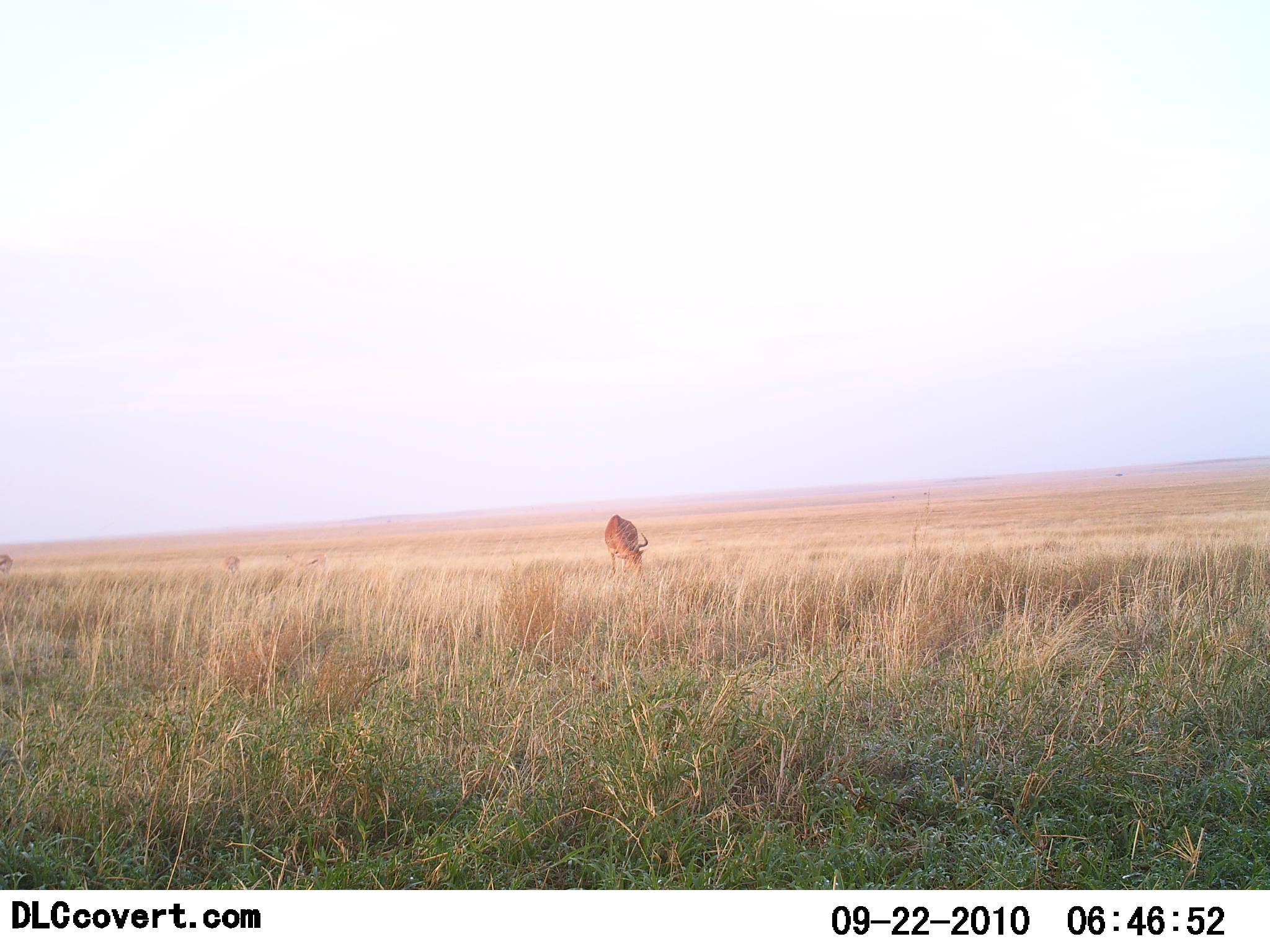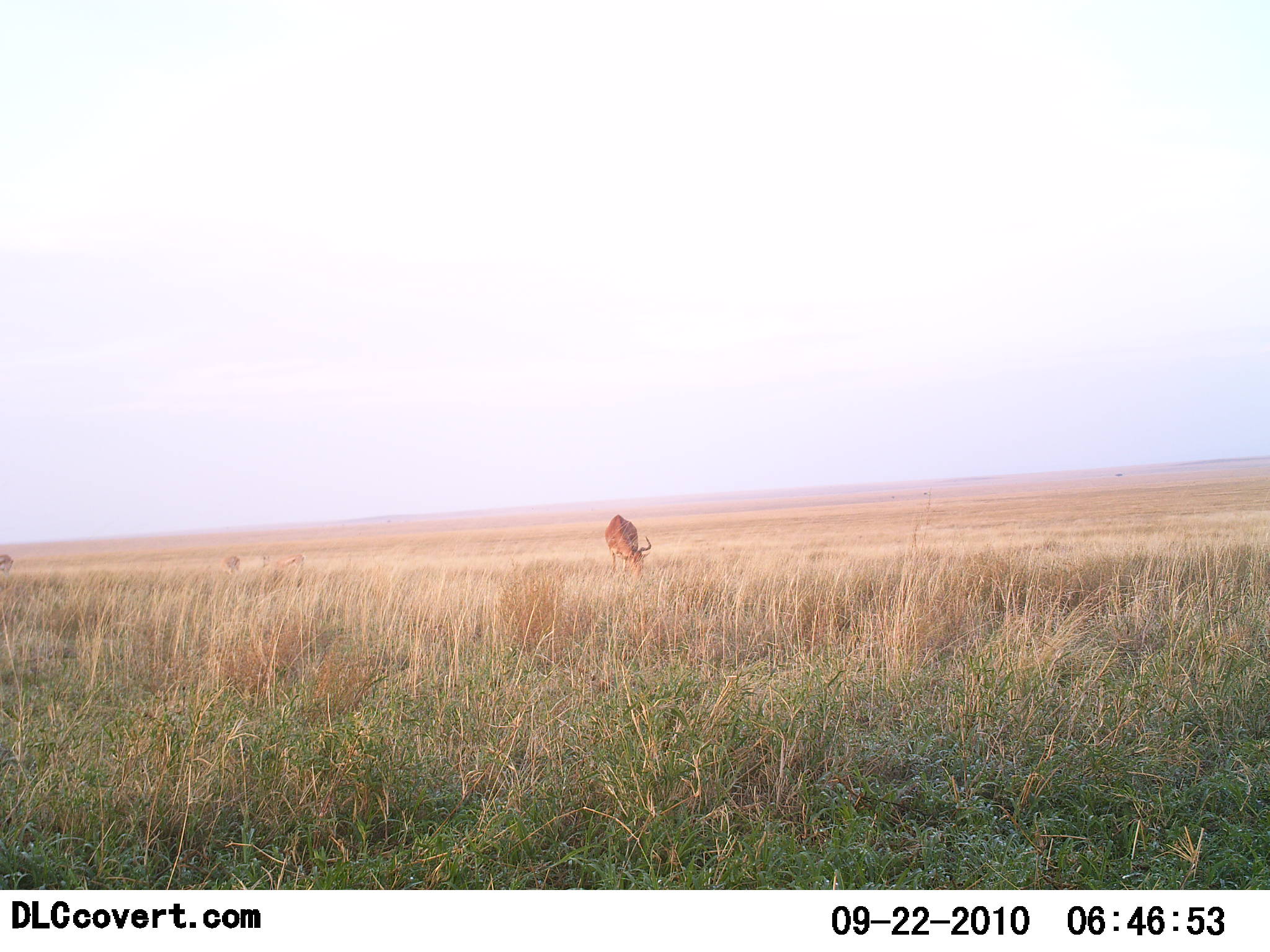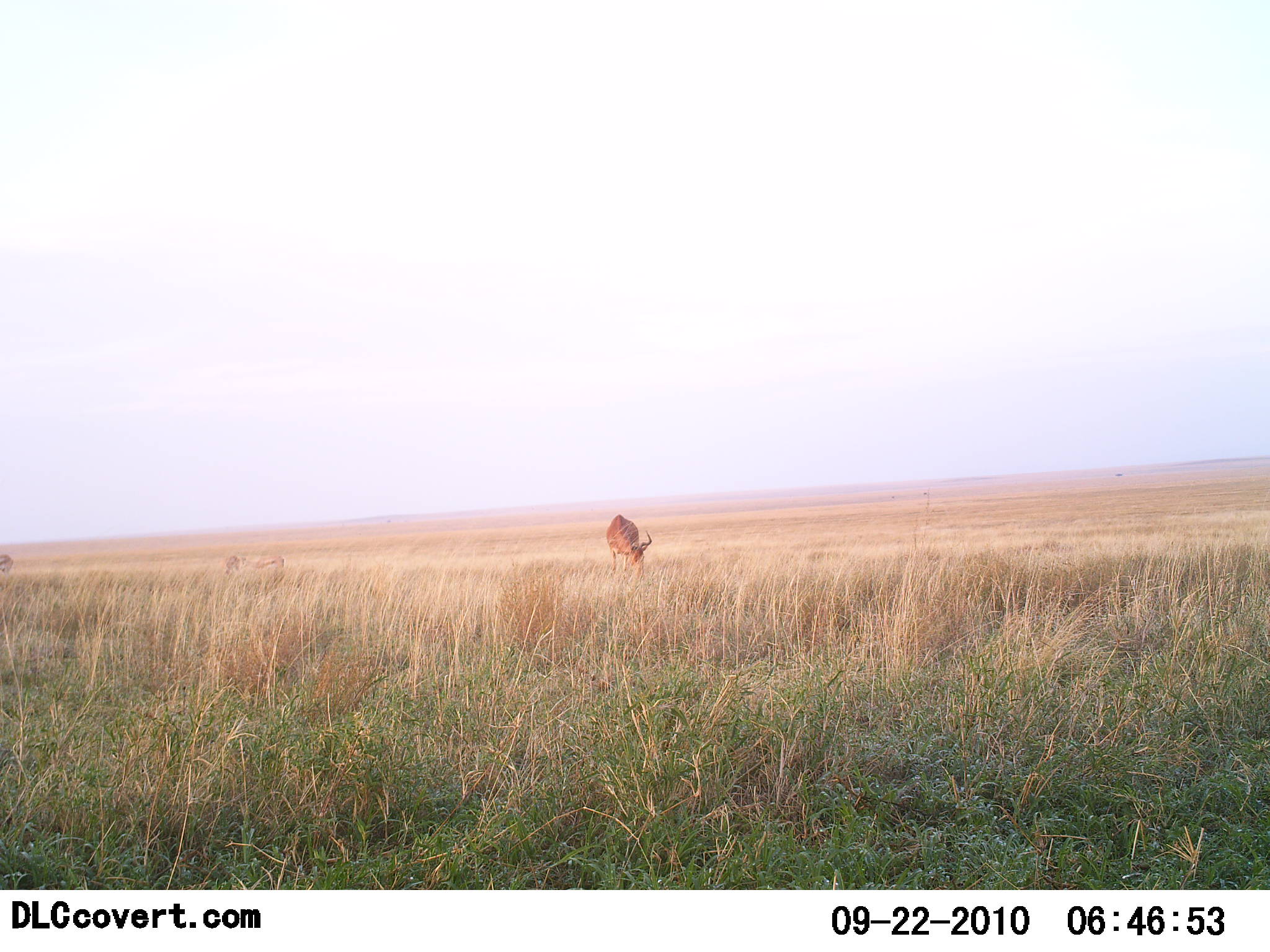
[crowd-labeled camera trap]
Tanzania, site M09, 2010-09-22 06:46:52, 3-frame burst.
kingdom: Animalia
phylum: Chordata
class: Mammalia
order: Artiodactyla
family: Bovidae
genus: Alcelaphus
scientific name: Alcelaphus buselaphus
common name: hartebeest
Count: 1.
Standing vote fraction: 17%.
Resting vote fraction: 0%.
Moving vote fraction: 8%.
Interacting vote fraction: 0%.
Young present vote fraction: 0%.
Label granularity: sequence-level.